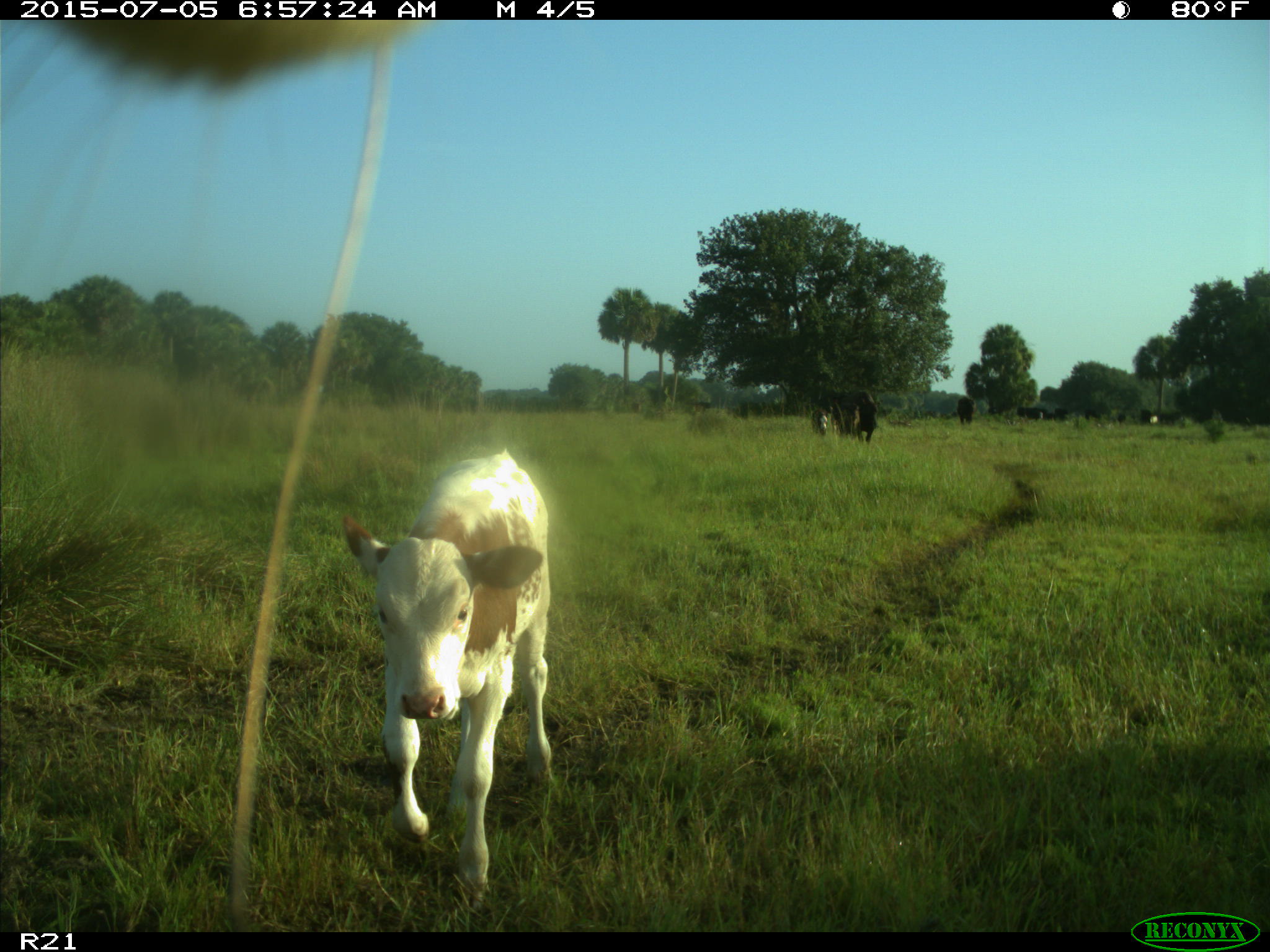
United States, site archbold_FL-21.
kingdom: Animalia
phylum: Chordata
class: Mammalia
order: Artiodactyla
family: Bovidae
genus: Bos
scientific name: Bos taurus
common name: domestic cow